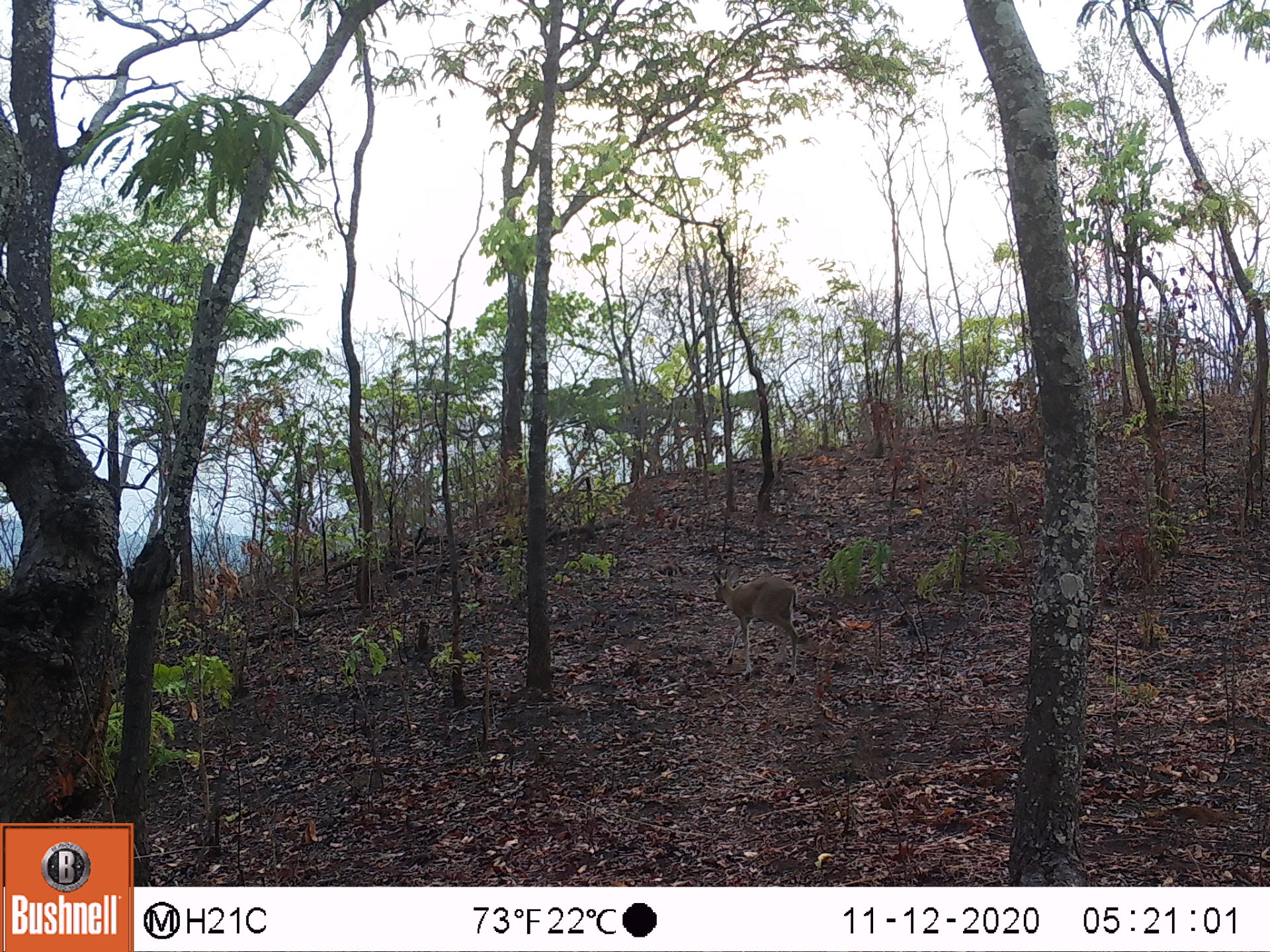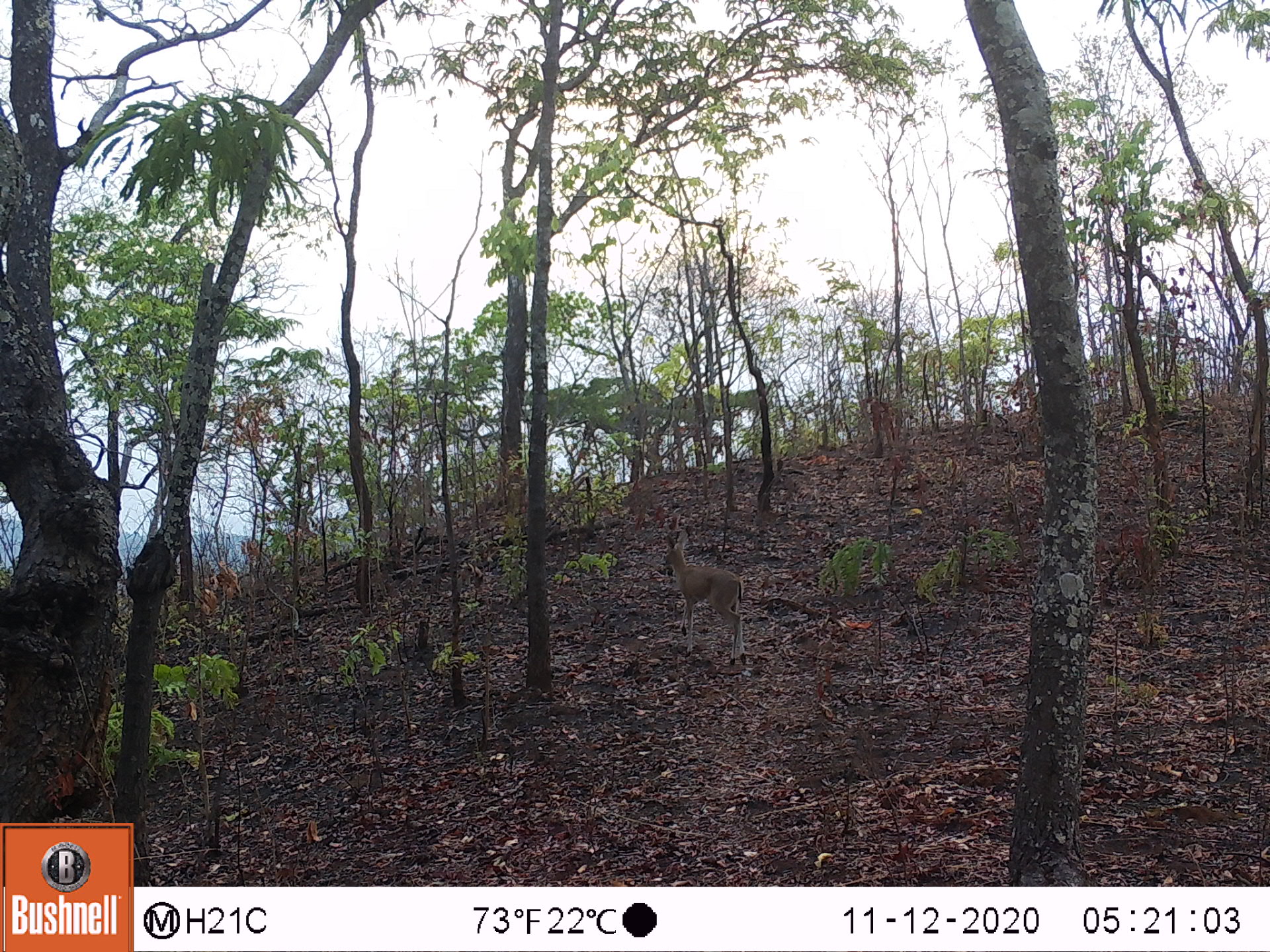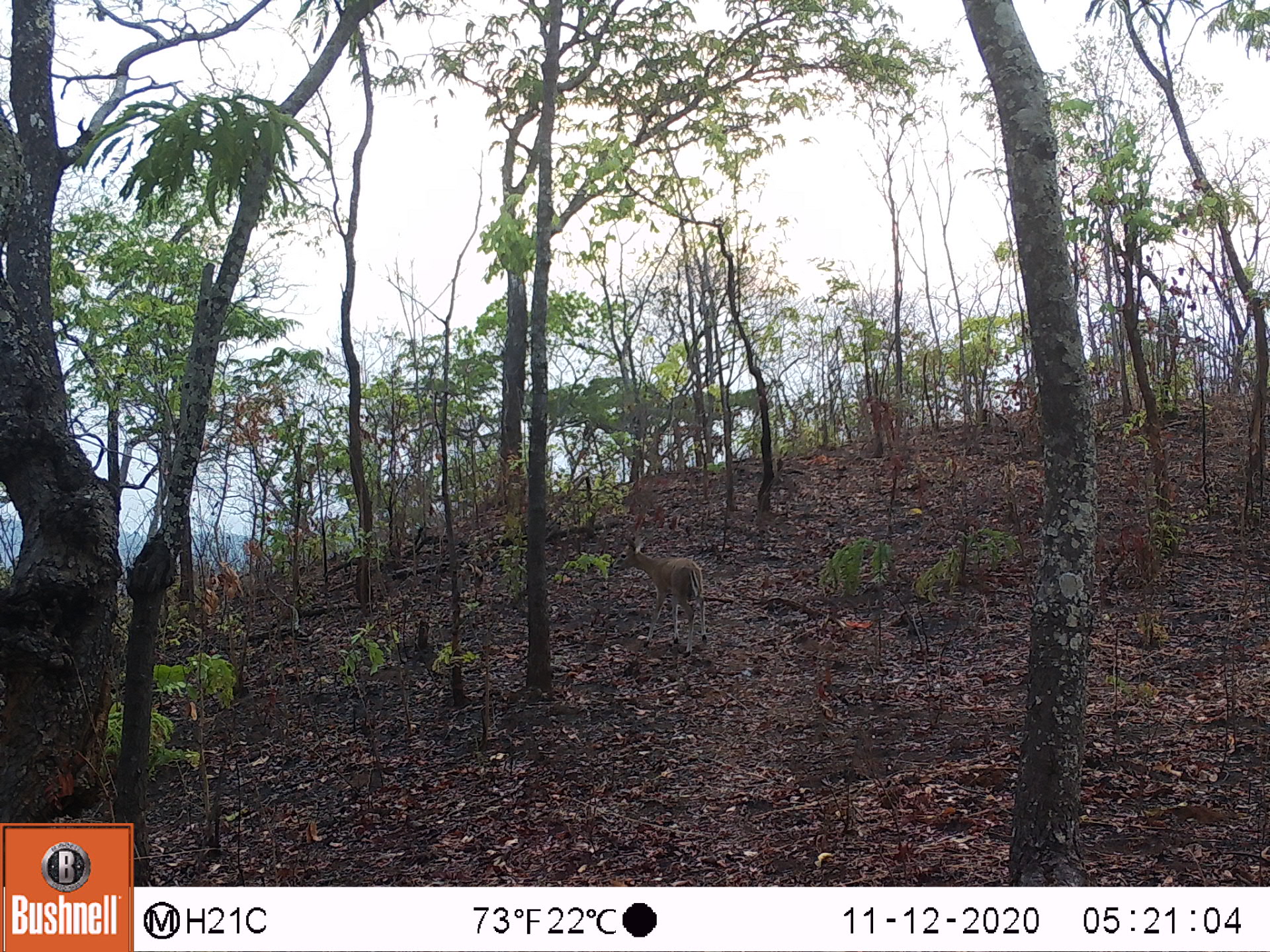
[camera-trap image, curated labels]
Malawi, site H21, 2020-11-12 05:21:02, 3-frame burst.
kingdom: Animalia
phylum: Chordata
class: Mammalia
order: Artiodactyla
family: Bovidae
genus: Sylvicapra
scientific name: Sylvicapra grimmia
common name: common duiker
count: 1